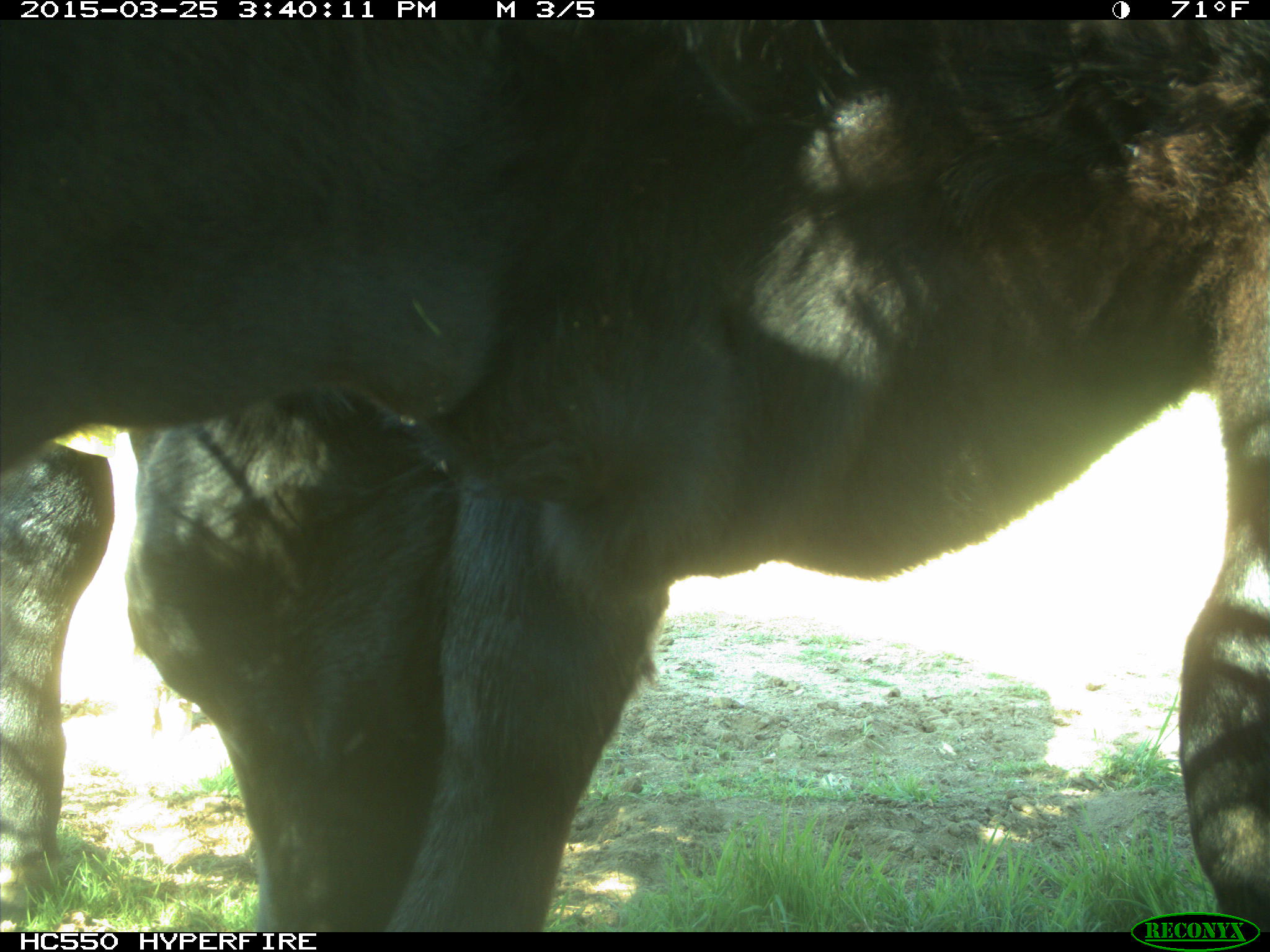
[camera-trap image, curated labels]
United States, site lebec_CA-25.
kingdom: Animalia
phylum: Chordata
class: Mammalia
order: Artiodactyla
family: Bovidae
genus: Bos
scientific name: Bos taurus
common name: domestic cow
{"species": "Bos taurus (domestic cow)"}